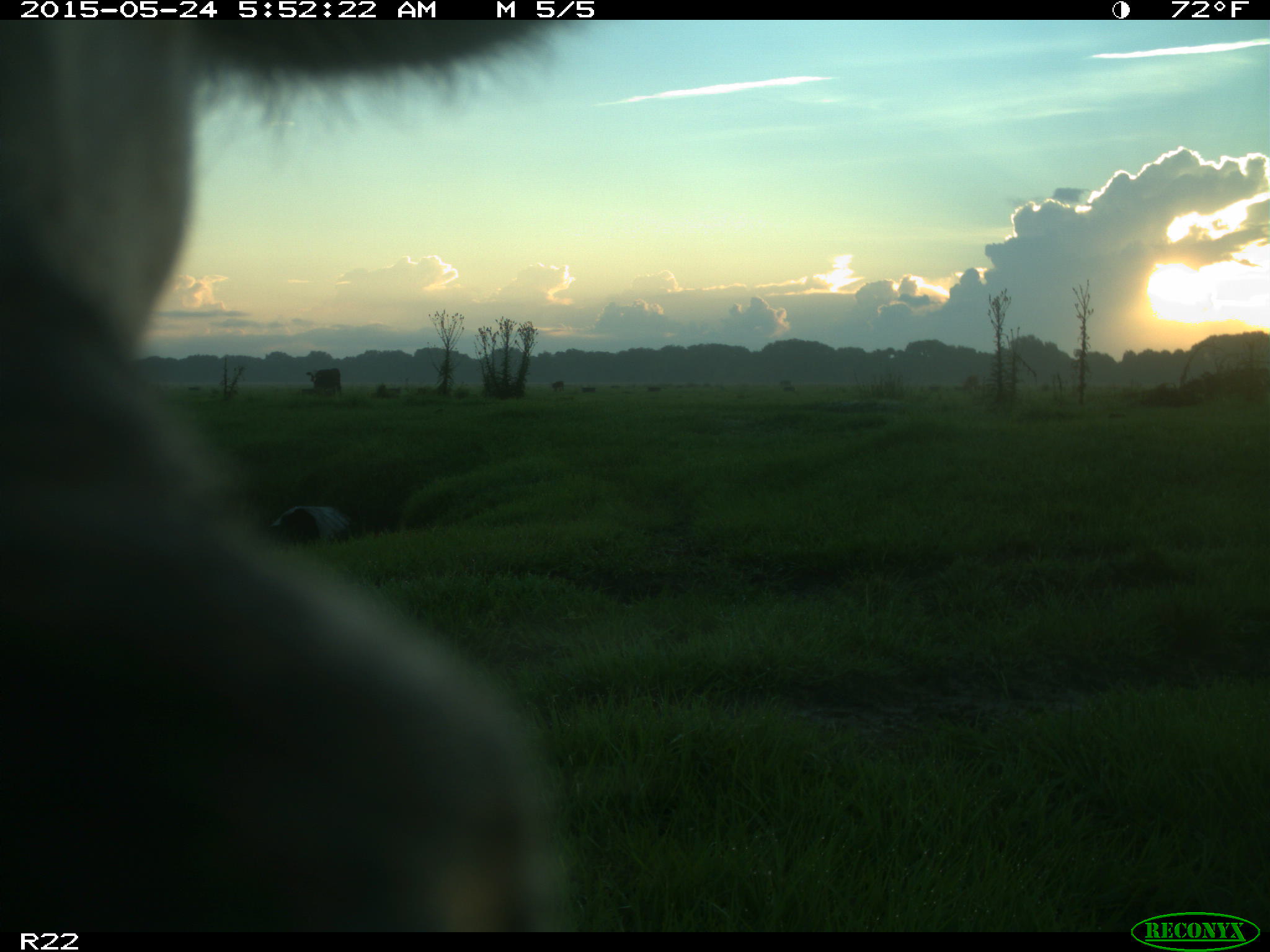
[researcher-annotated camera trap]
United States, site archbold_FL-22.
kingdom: Animalia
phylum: Chordata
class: Mammalia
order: Artiodactyla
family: Bovidae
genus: Bos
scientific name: Bos taurus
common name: domestic cow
Bos taurus (domestic cow).